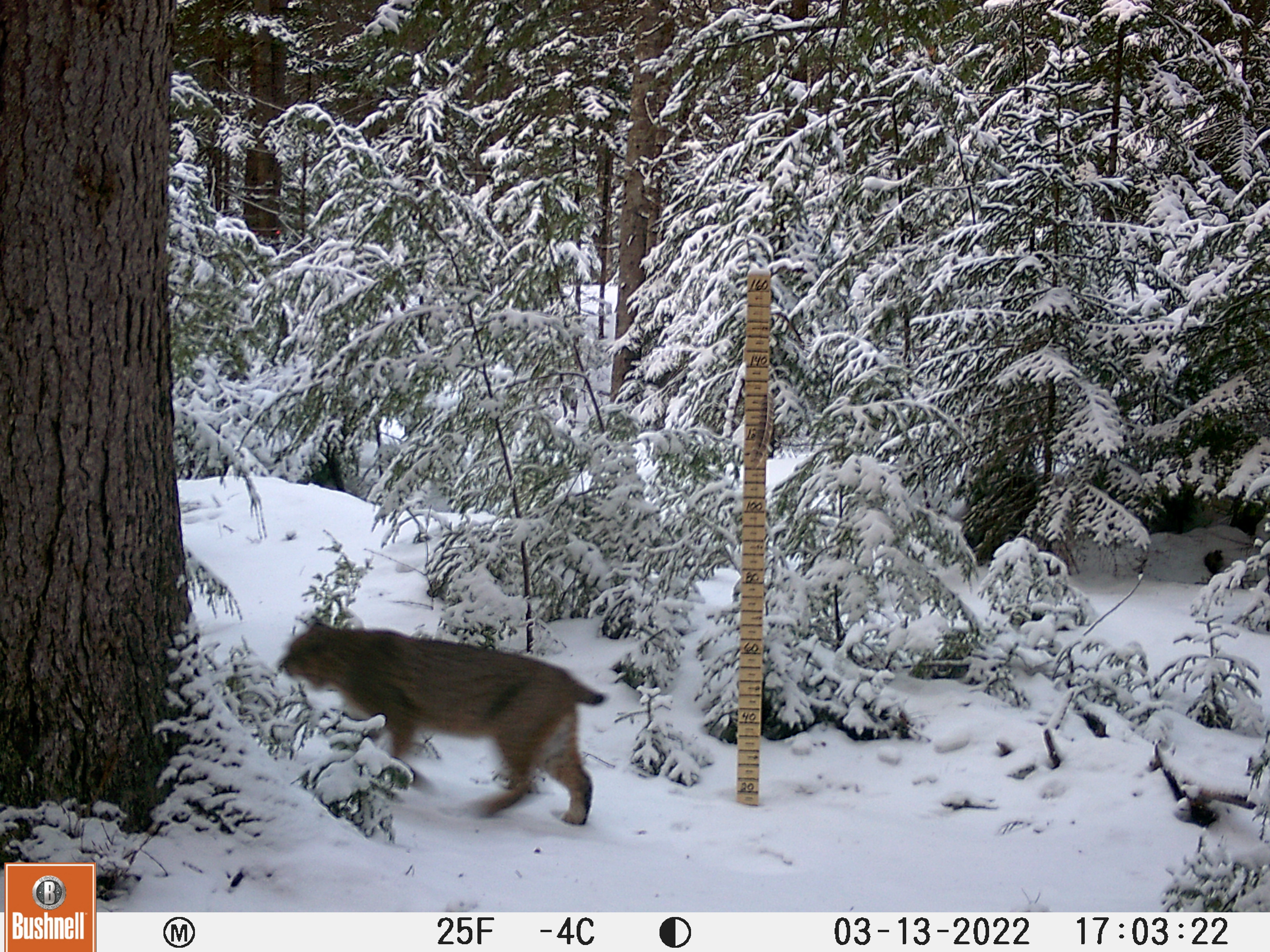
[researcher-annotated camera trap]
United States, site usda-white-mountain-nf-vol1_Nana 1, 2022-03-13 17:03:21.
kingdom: Animalia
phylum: Chordata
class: Mammalia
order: Carnivora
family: Felidae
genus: Lynx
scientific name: Lynx rufus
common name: bobcat